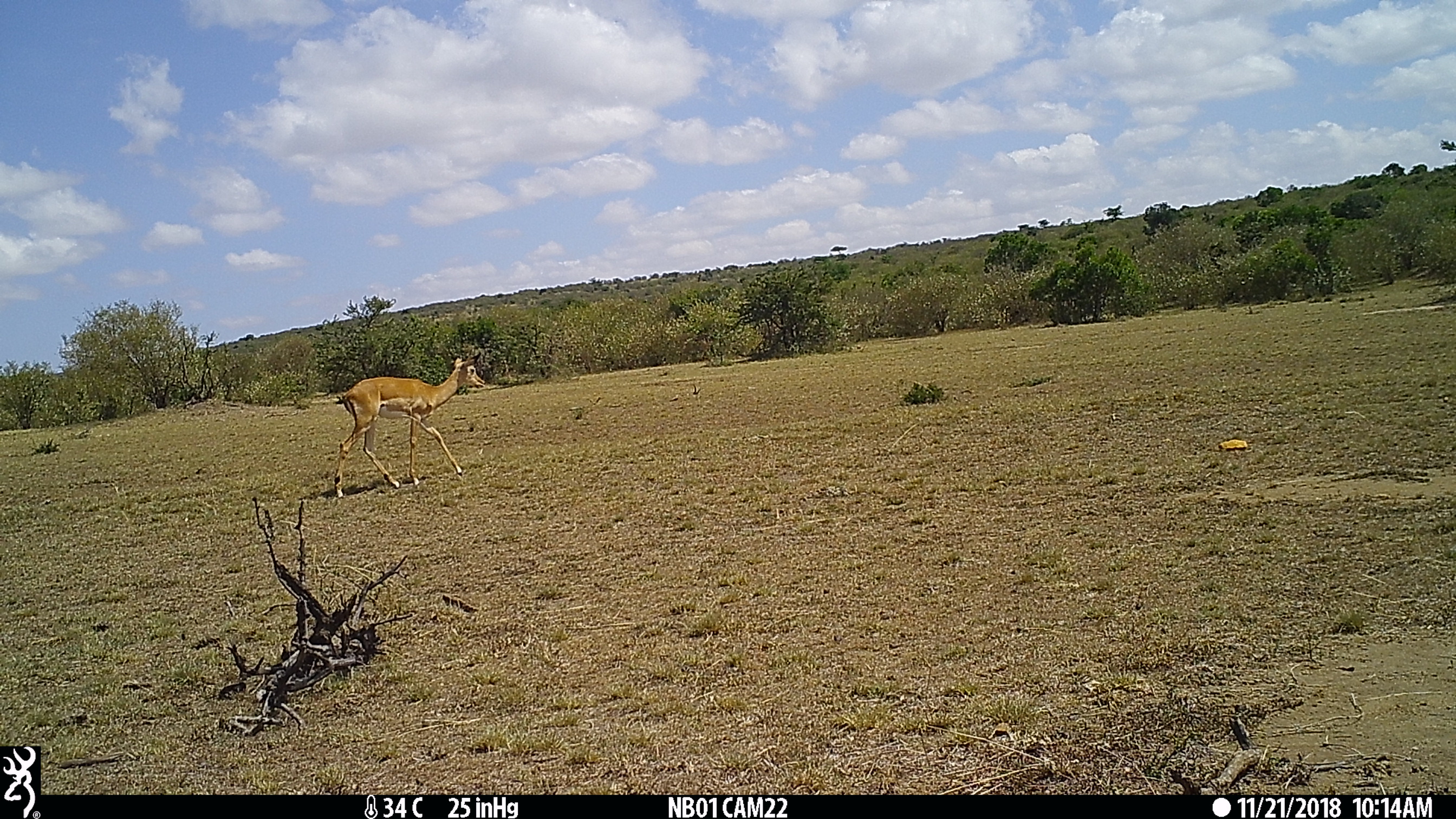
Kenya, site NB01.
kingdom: Animalia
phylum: Chordata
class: Mammalia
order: Artiodactyla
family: Bovidae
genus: Aepyceros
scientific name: Aepyceros melampus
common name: impala